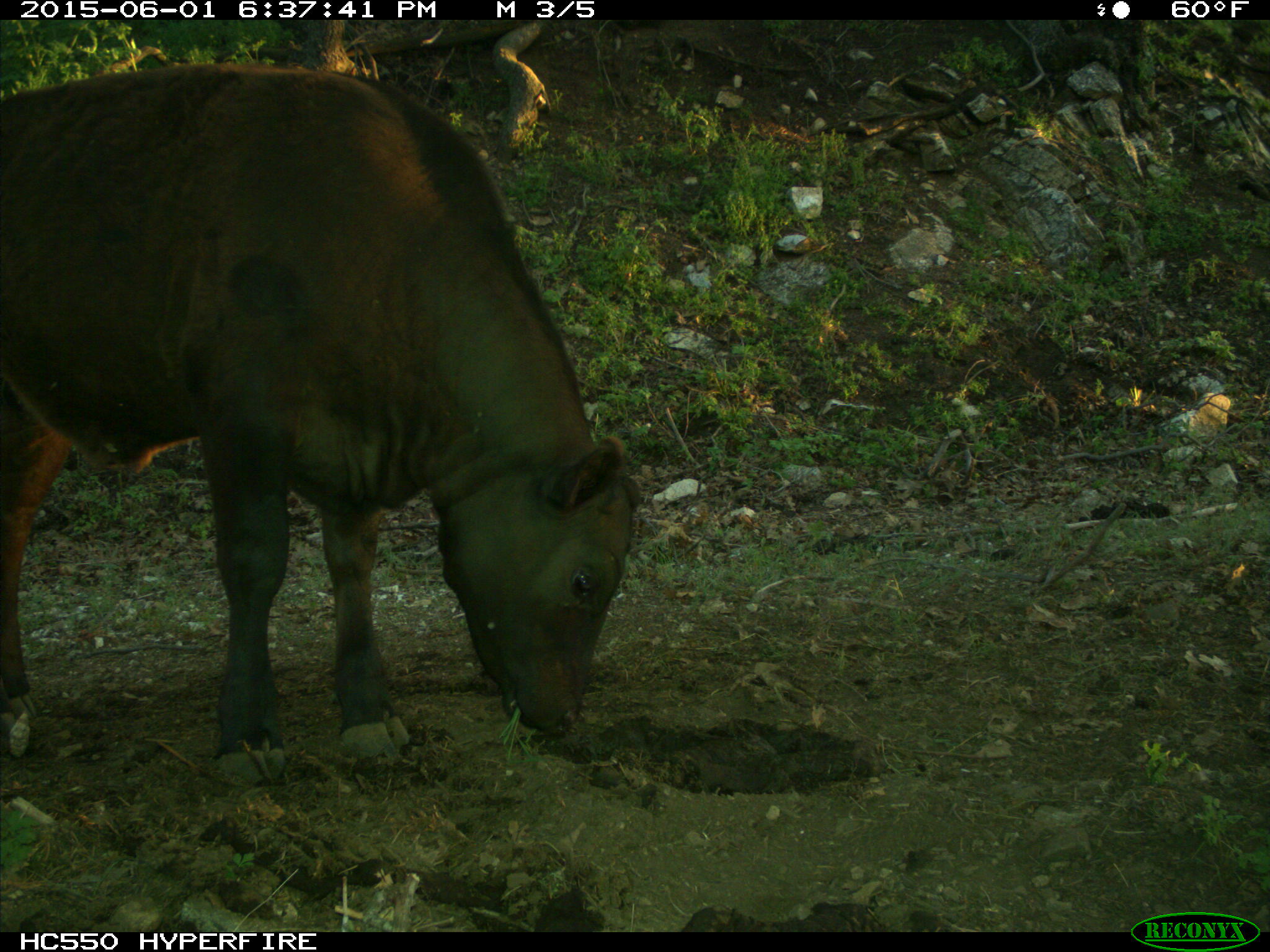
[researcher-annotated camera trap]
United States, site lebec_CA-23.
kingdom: Animalia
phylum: Chordata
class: Mammalia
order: Artiodactyla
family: Bovidae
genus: Bos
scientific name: Bos taurus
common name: domestic cow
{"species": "Bos taurus (domestic cow)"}